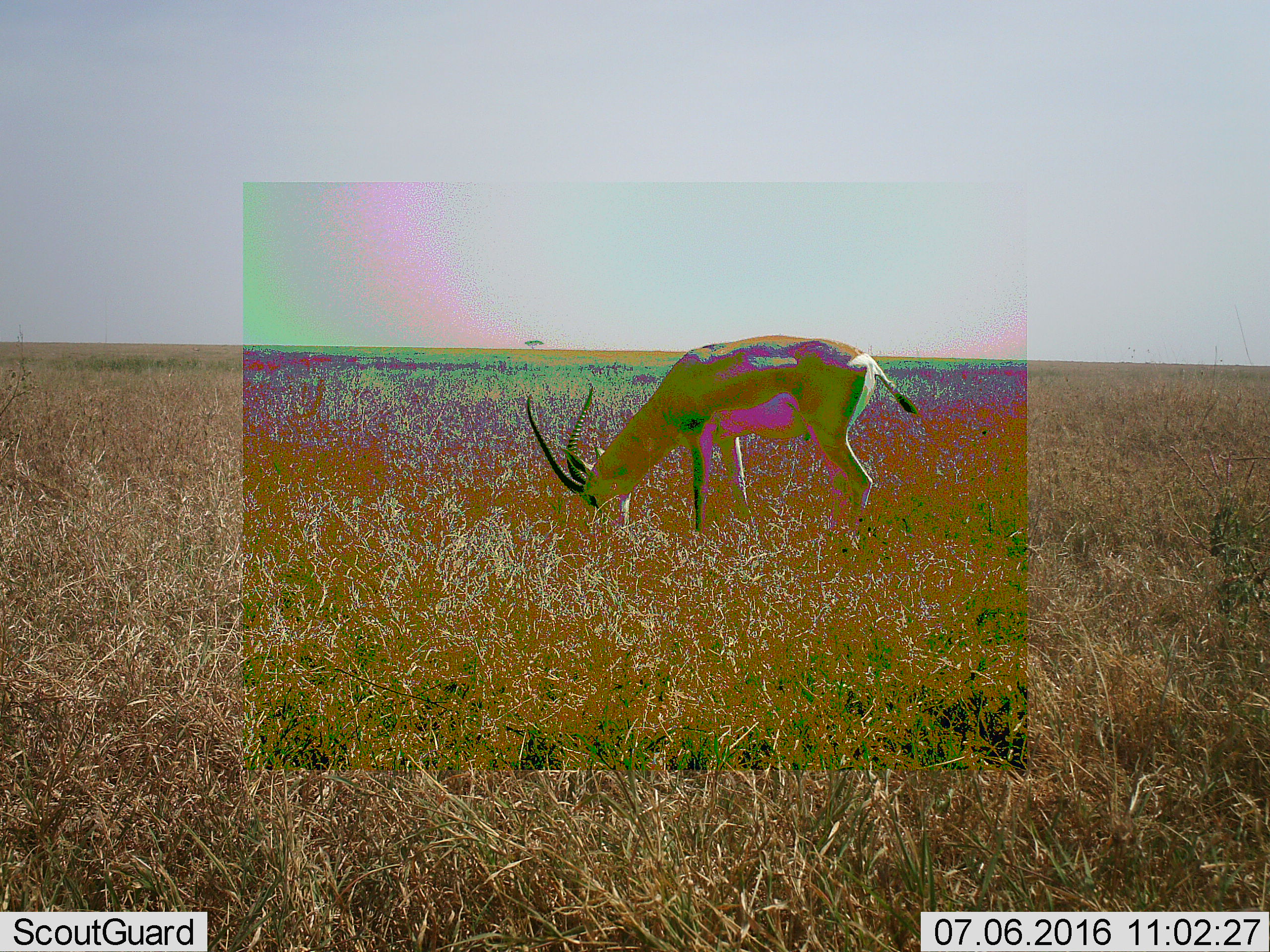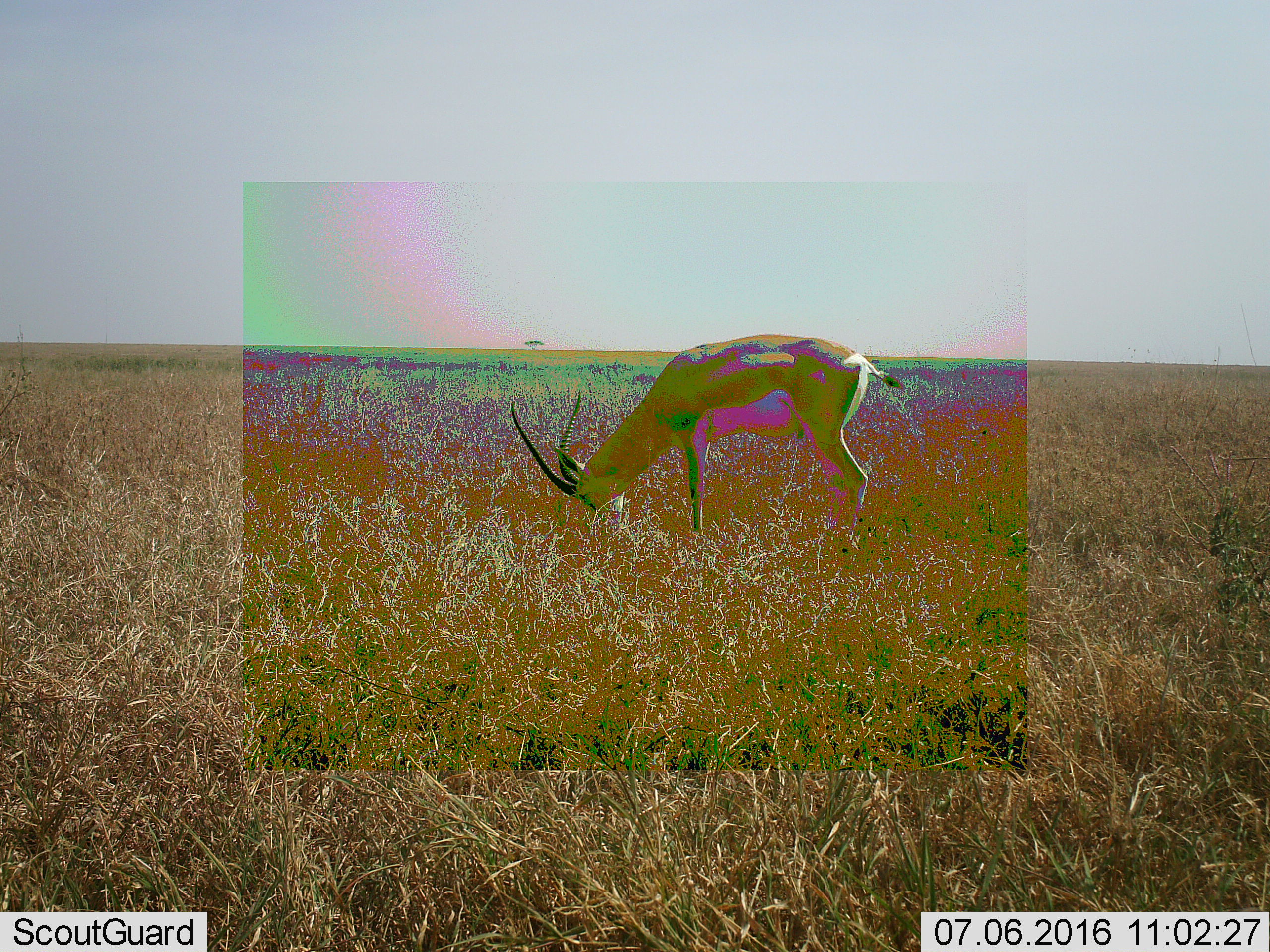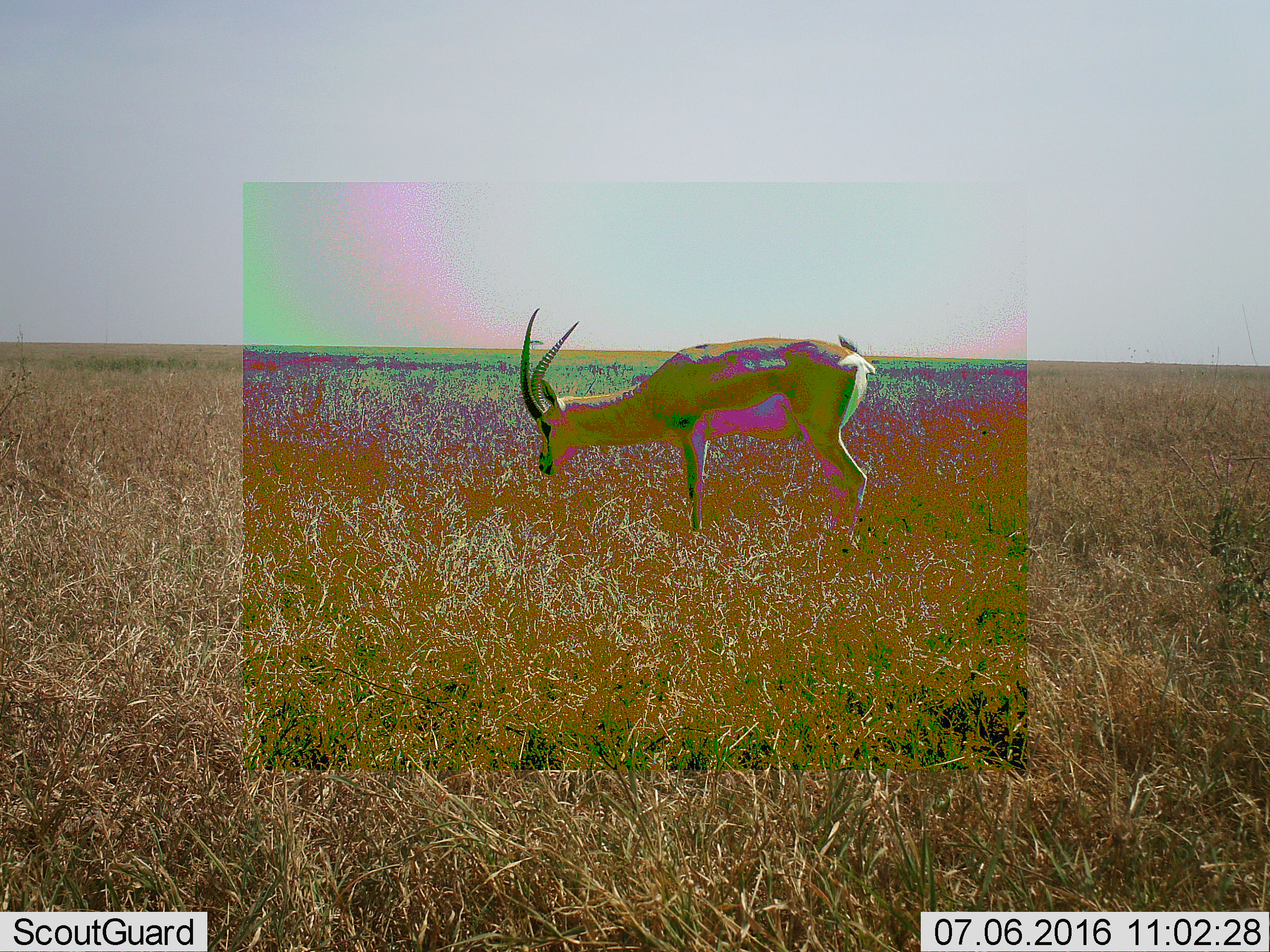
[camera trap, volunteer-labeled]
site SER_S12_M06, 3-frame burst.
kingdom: Animalia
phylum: Chordata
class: Mammalia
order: Artiodactyla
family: Bovidae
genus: Nanger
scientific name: Nanger granti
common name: grant's gazelle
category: gazellegrants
Gazellegrants (grant's gazelle) (Nanger granti), count 1. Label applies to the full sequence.